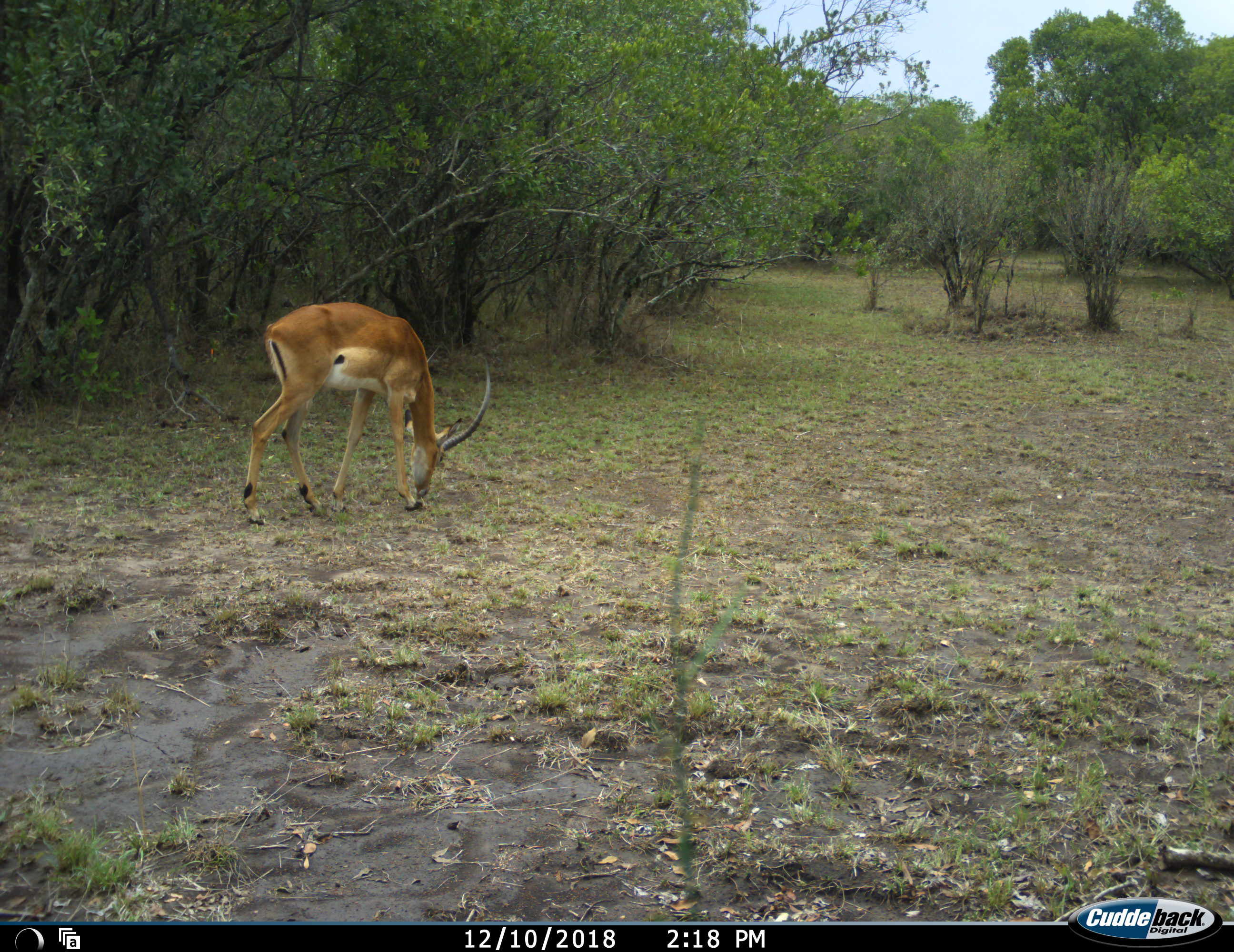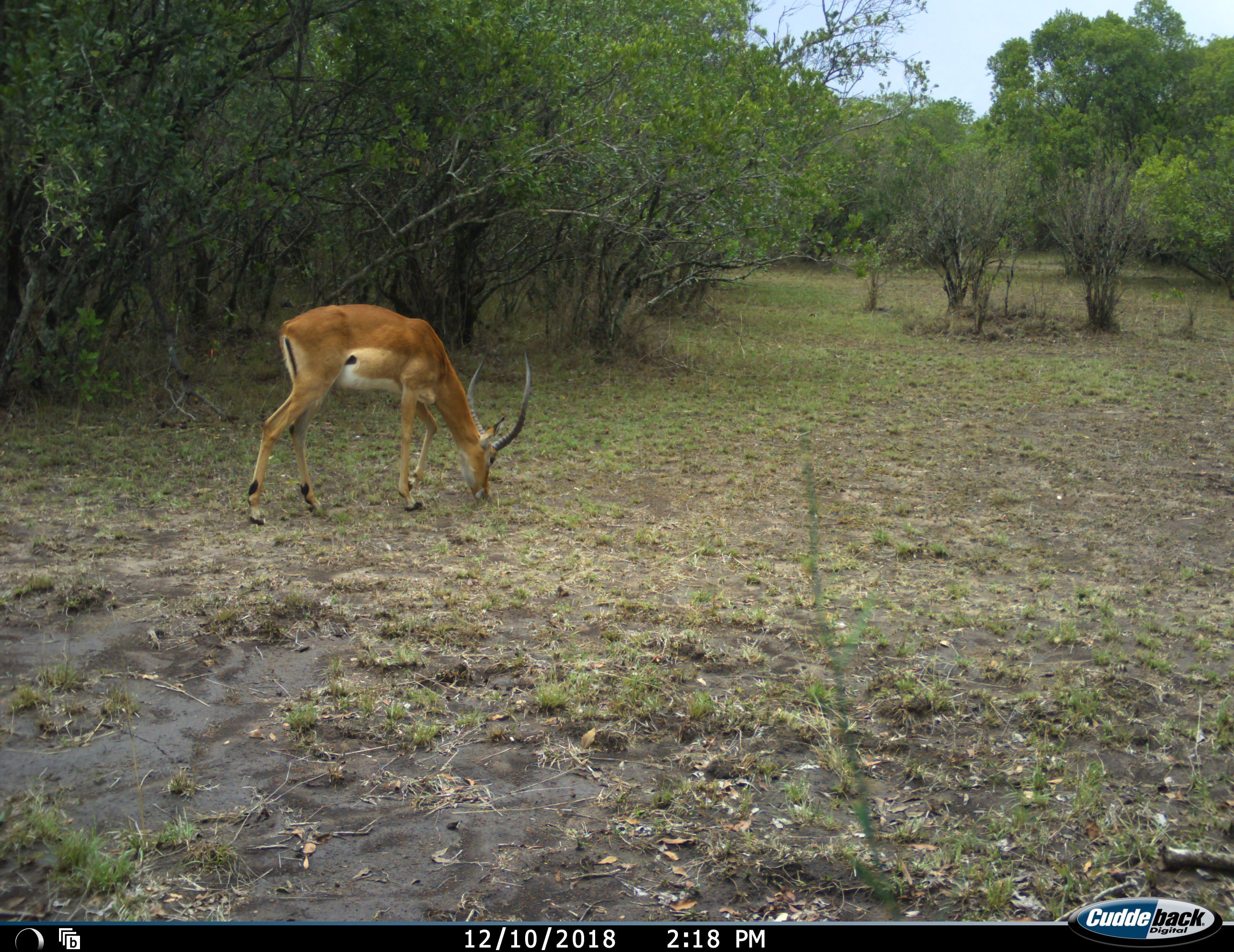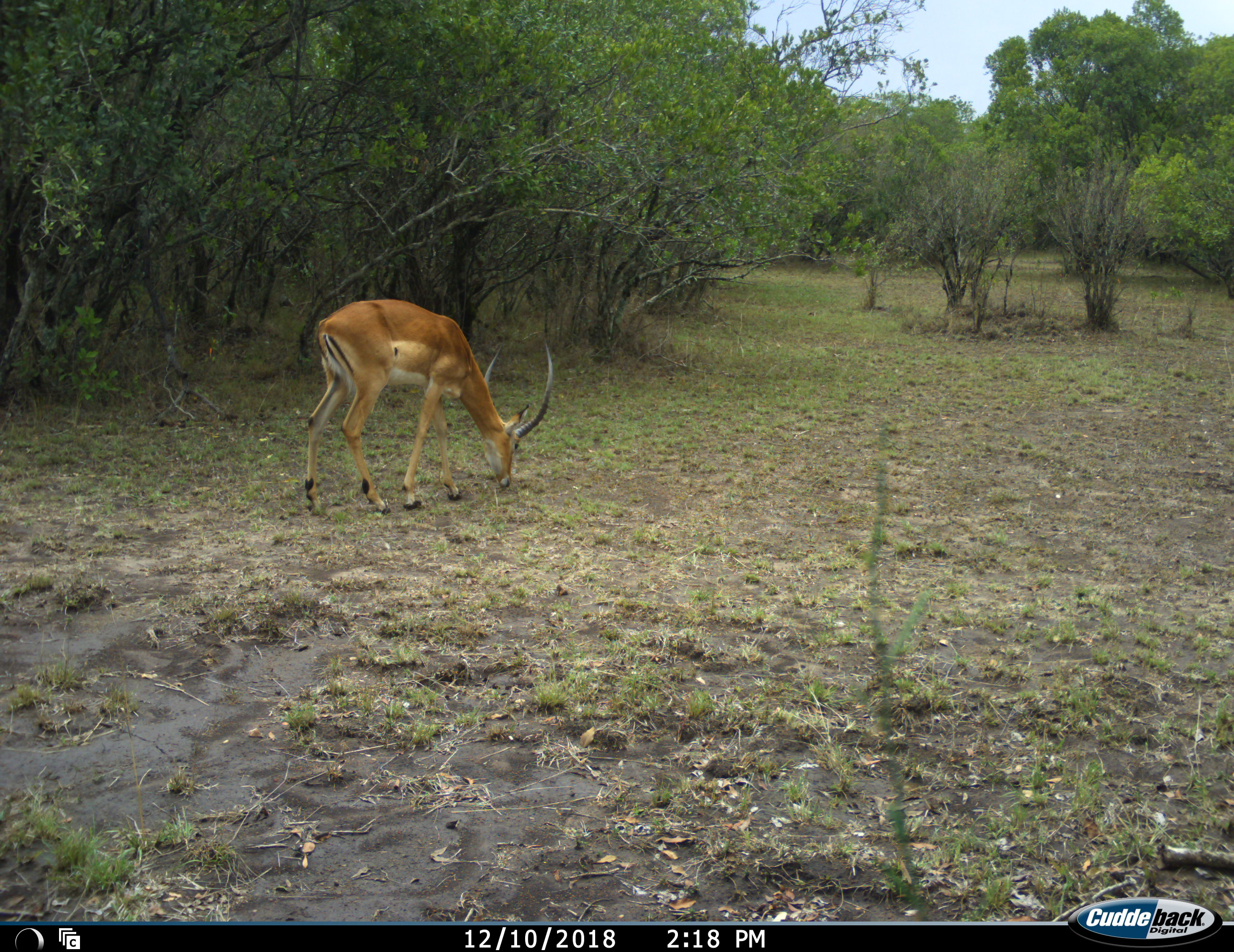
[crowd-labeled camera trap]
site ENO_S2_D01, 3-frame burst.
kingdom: Animalia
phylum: Chordata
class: Mammalia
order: Artiodactyla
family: Bovidae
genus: Aepyceros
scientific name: Aepyceros melampus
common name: impala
Impala (Aepyceros melampus), count 1. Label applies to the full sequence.